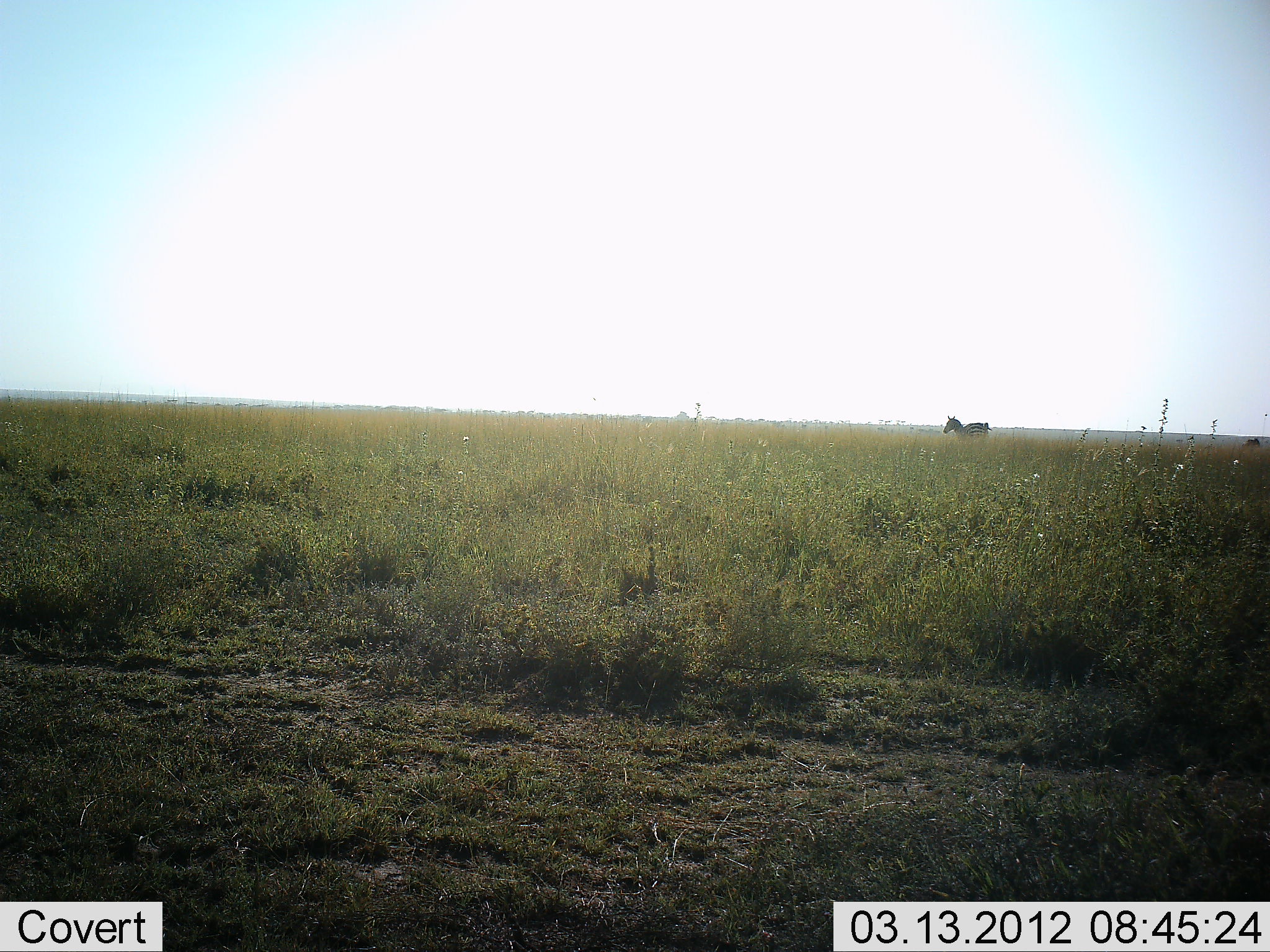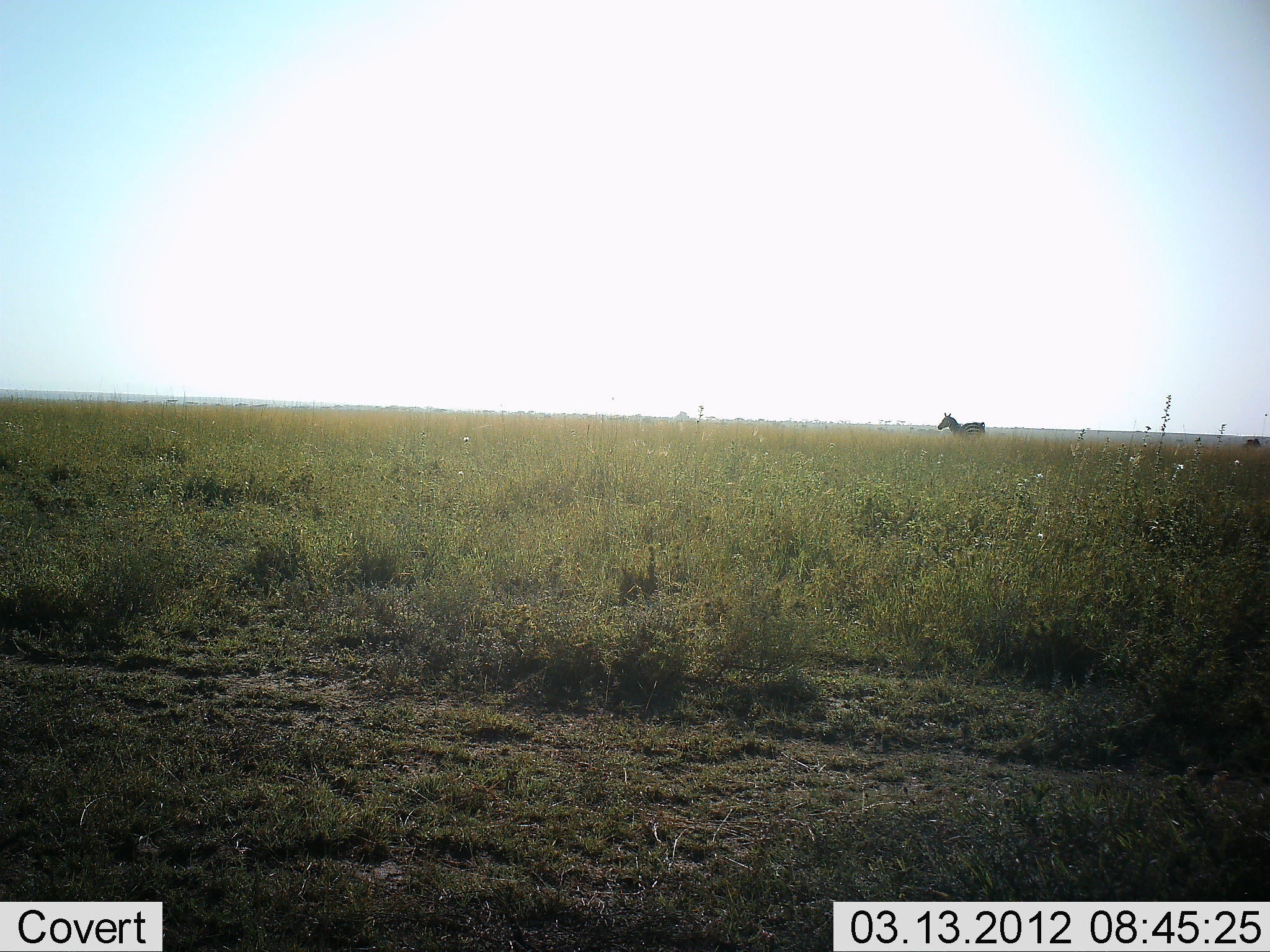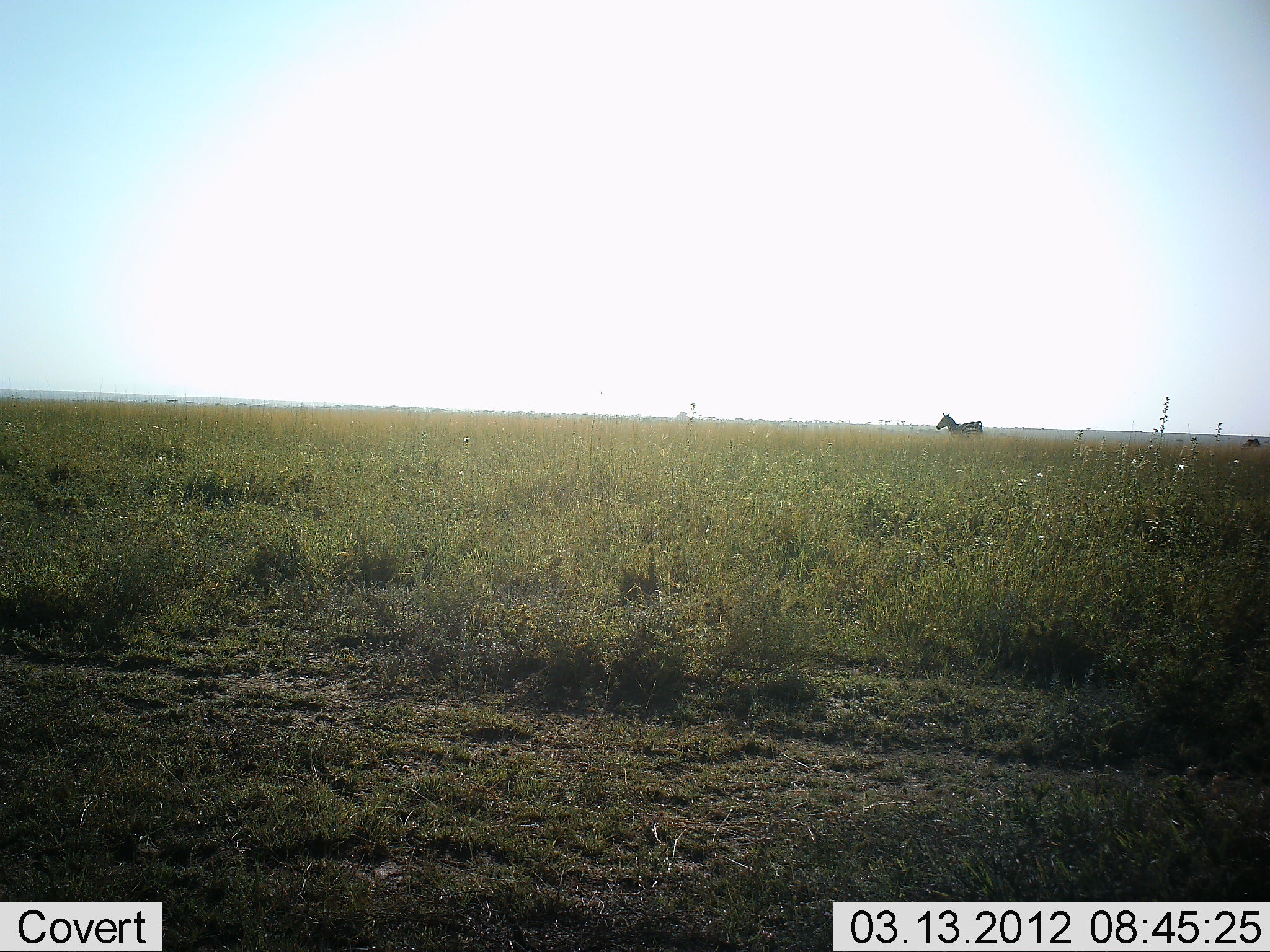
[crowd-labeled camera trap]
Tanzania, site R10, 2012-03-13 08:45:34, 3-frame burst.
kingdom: Animalia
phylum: Chordata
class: Mammalia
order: Perissodactyla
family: Equidae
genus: Equus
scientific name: Equus quagga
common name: plains zebra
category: zebra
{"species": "zebra (plains zebra) (Equus quagga)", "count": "1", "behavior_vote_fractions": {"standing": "60%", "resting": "5%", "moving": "30%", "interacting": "0%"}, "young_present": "0%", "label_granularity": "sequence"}